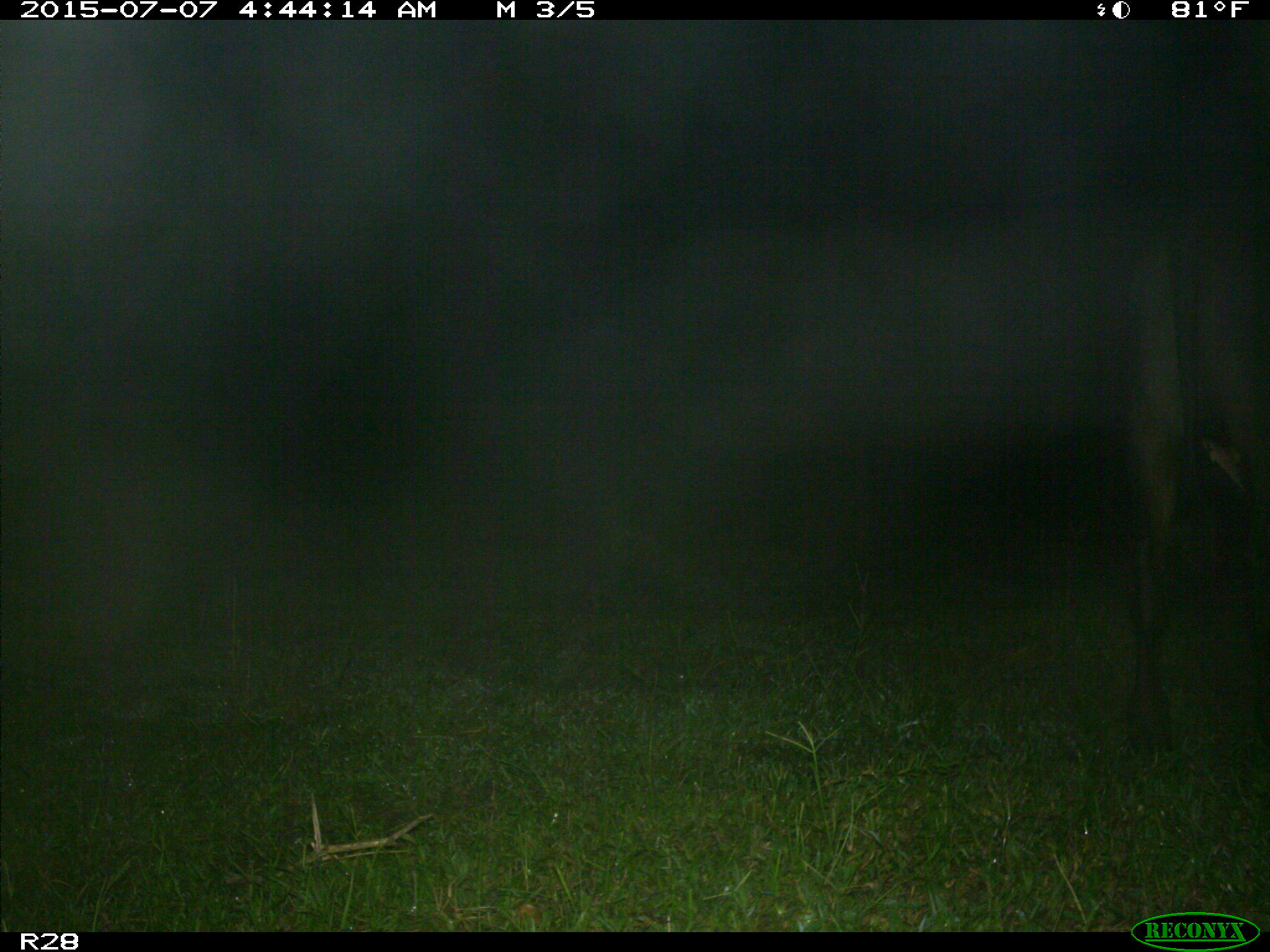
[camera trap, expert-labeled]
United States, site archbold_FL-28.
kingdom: Animalia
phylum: Chordata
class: Mammalia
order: Artiodactyla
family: Bovidae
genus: Bos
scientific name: Bos taurus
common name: domestic cow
Bos taurus (domestic cow).